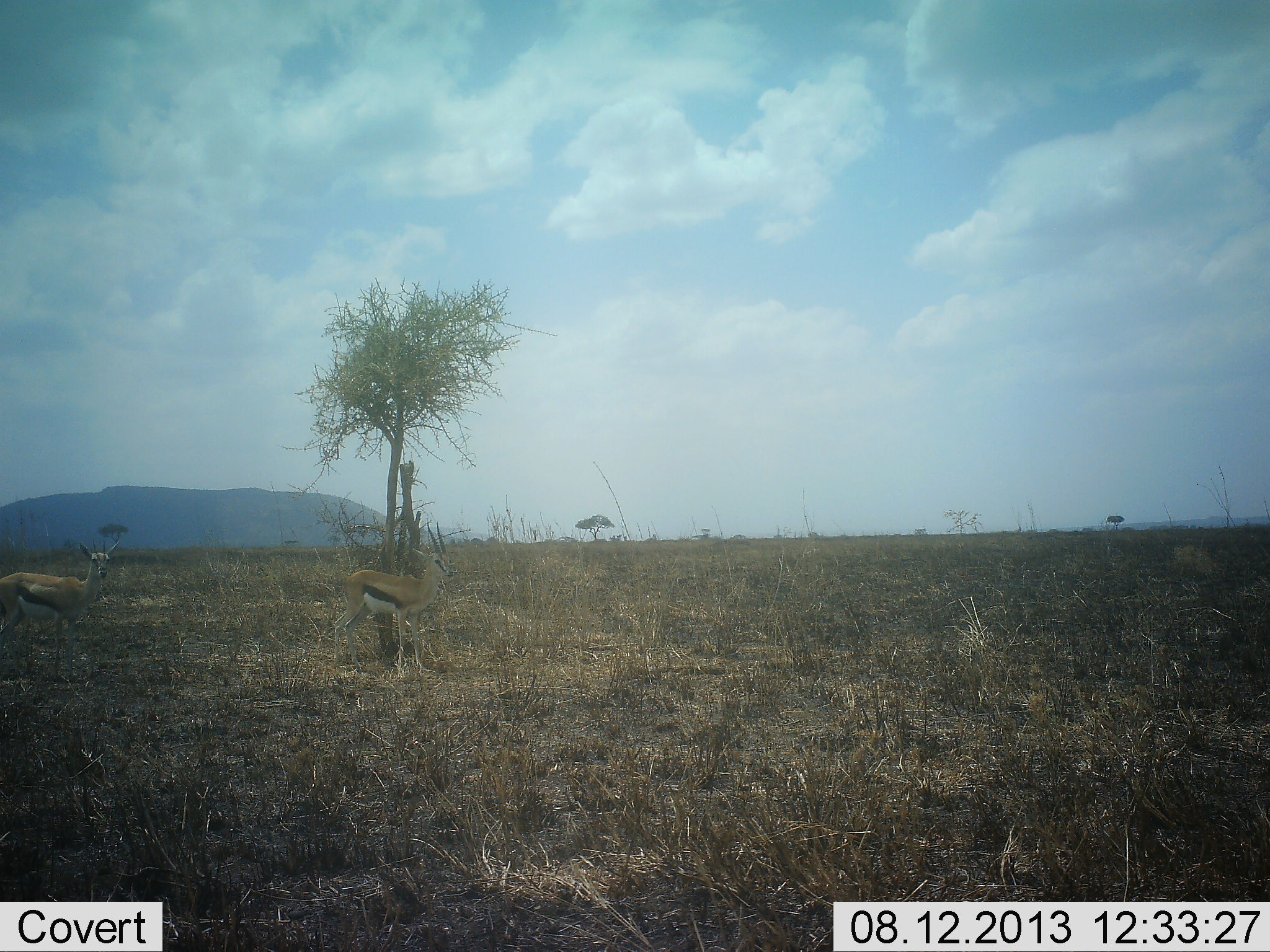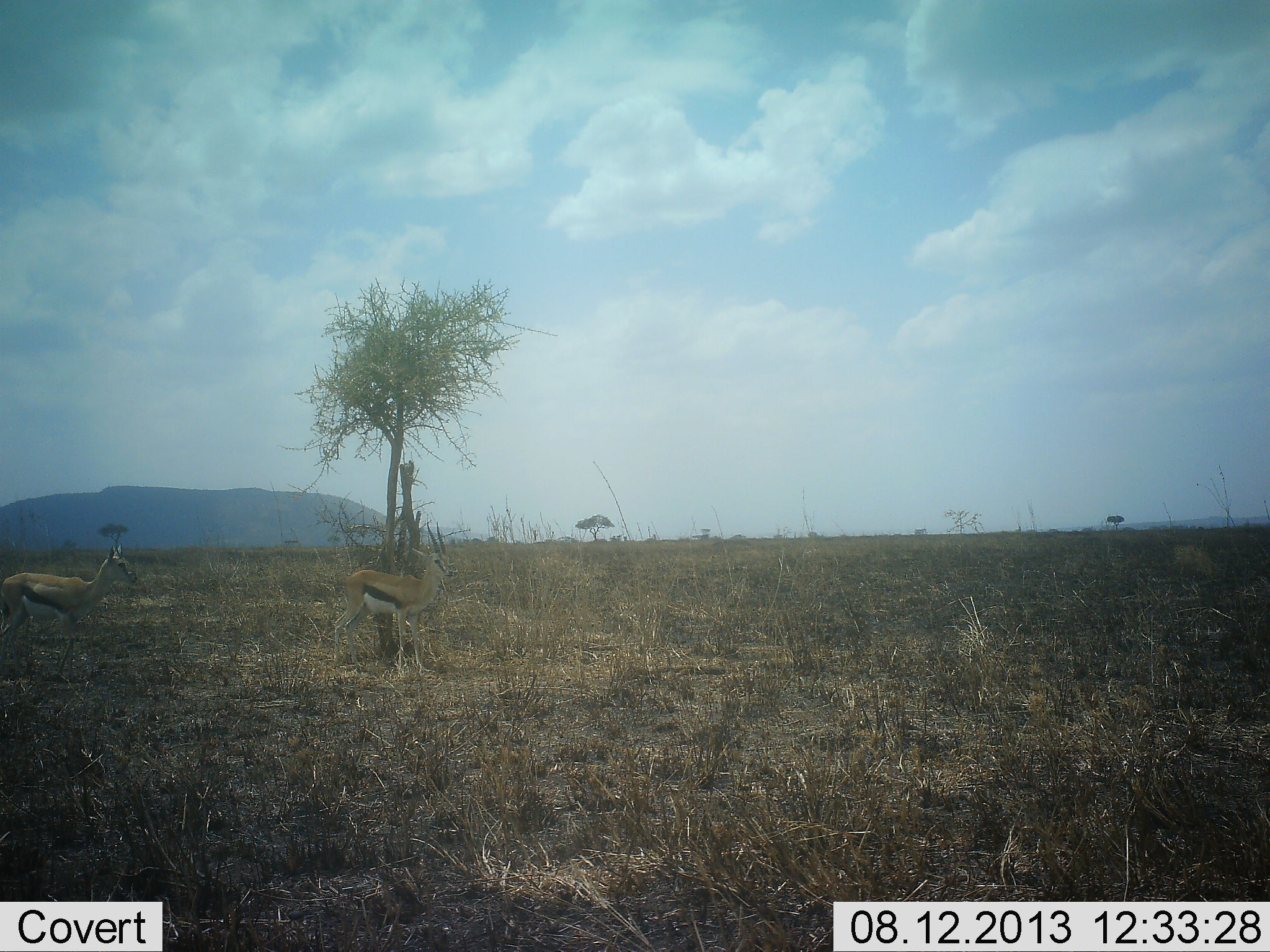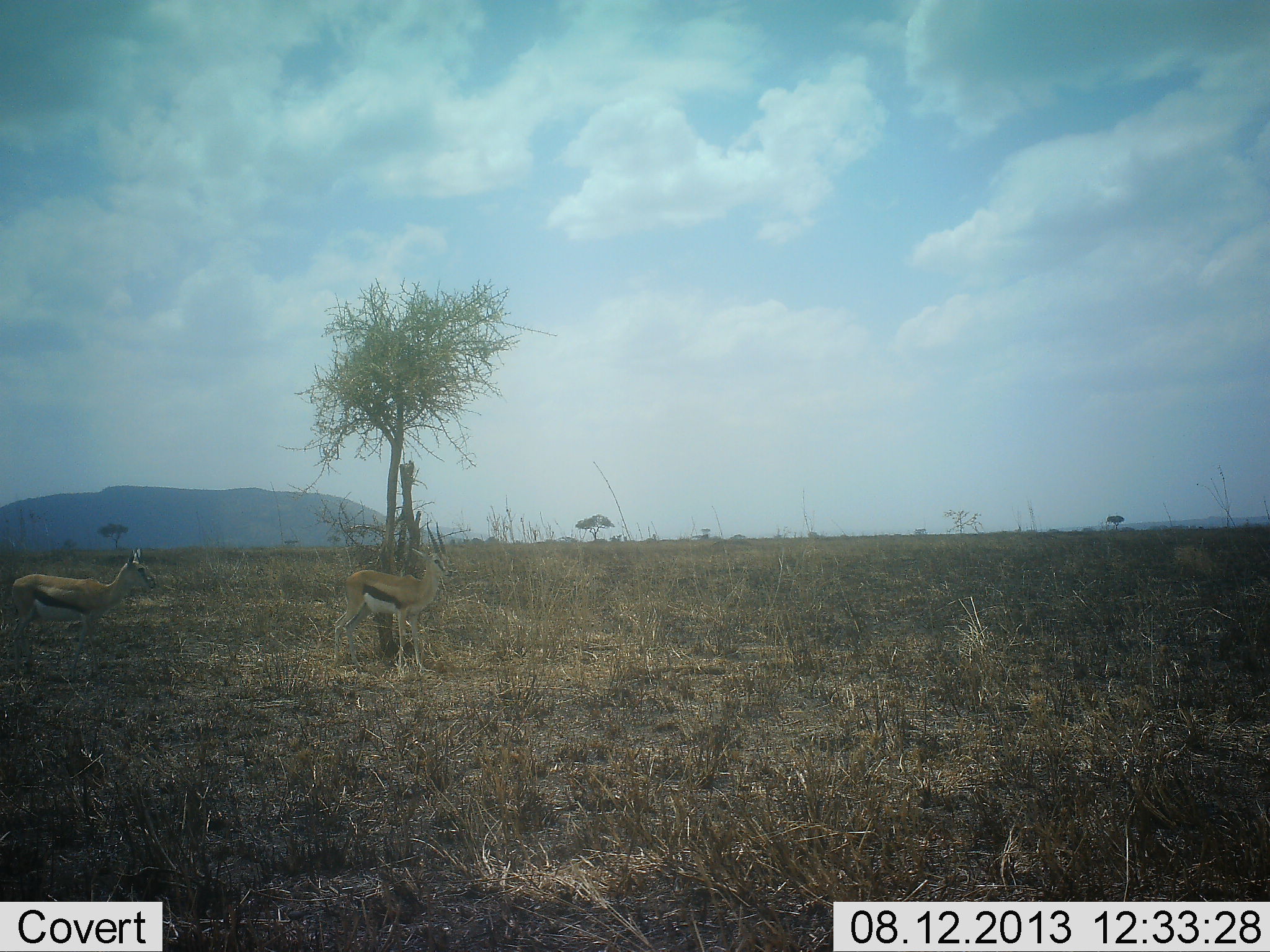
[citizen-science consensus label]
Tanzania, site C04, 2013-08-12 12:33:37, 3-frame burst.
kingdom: Animalia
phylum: Chordata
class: Mammalia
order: Artiodactyla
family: Bovidae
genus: Eudorcas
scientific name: Eudorcas thomsonii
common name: thomson's gazelle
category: gazellethomsons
Gazellethomsons (thomson's gazelle) (Eudorcas thomsonii), count 2. Behavior (volunteer vote fractions): standing 100%, resting 0%, moving 36%, interacting 0%. Young present (vote fraction): 0%. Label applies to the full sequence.